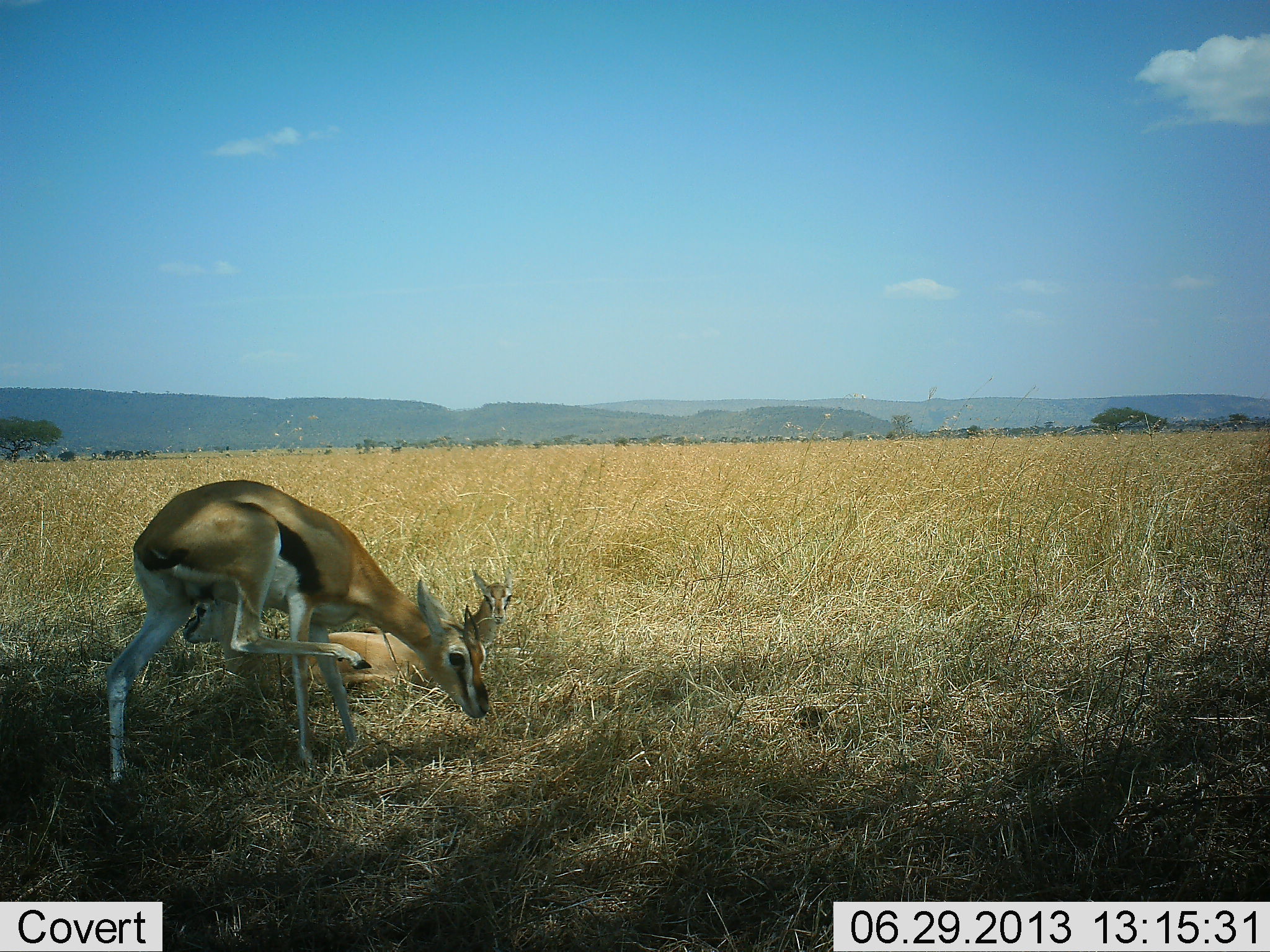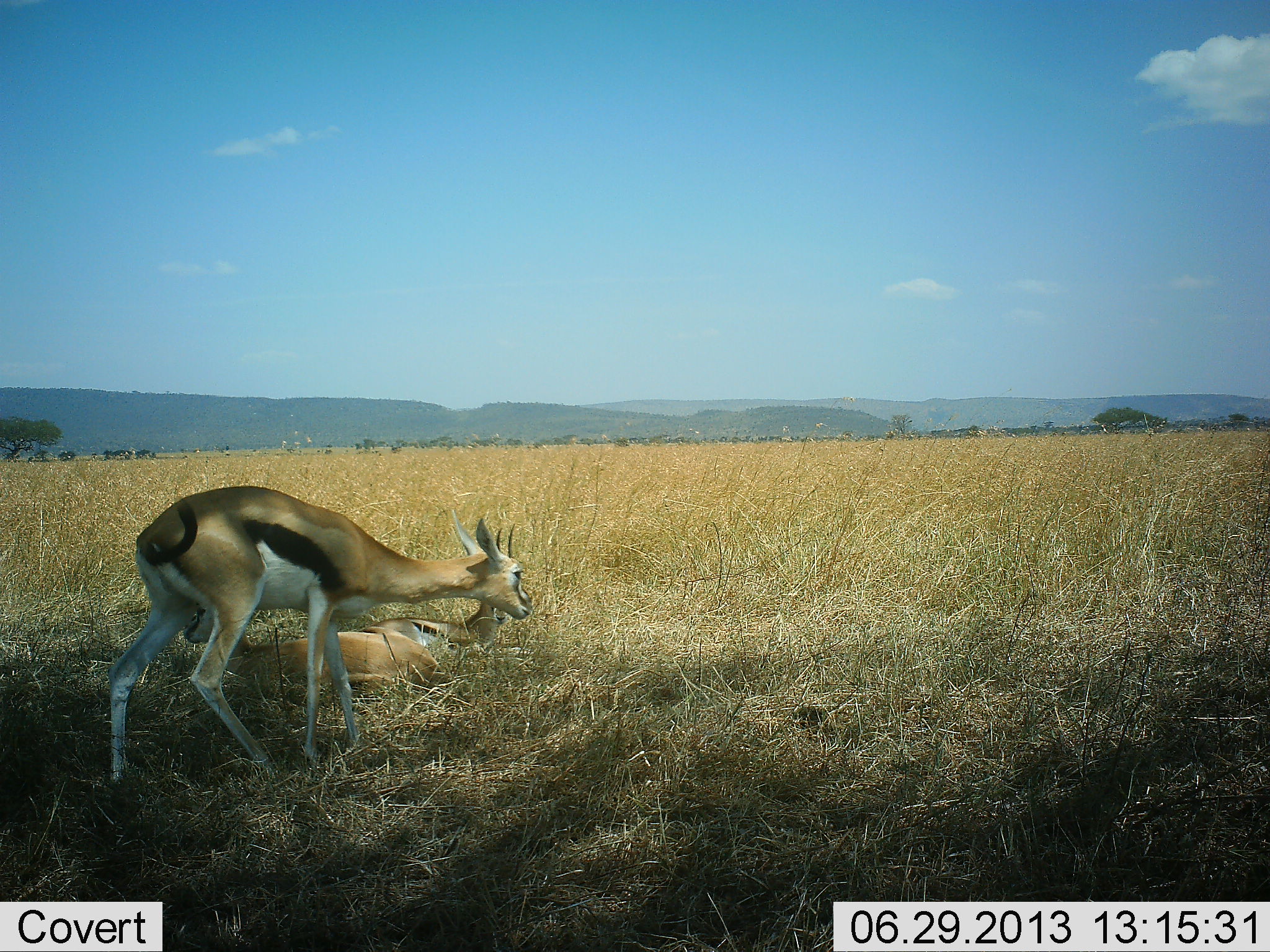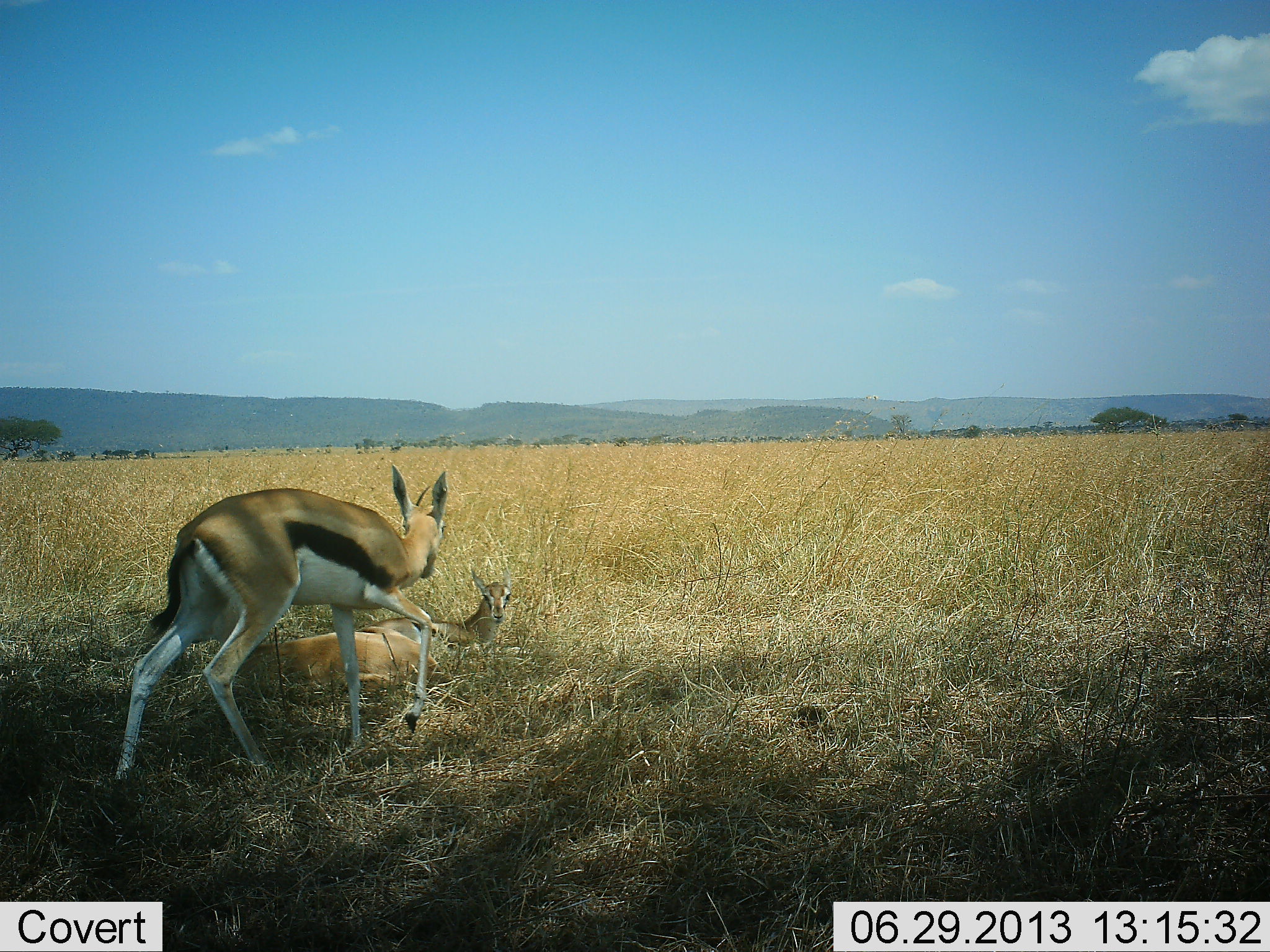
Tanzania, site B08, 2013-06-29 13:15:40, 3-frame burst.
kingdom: Animalia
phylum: Chordata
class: Mammalia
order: Artiodactyla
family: Bovidae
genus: Eudorcas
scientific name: Eudorcas thomsonii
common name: thomson's gazelle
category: gazellethomsons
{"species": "gazellethomsons (thomson's gazelle) (Eudorcas thomsonii)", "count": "3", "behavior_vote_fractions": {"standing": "91%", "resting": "82%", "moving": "18%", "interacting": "0%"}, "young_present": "18%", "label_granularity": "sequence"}